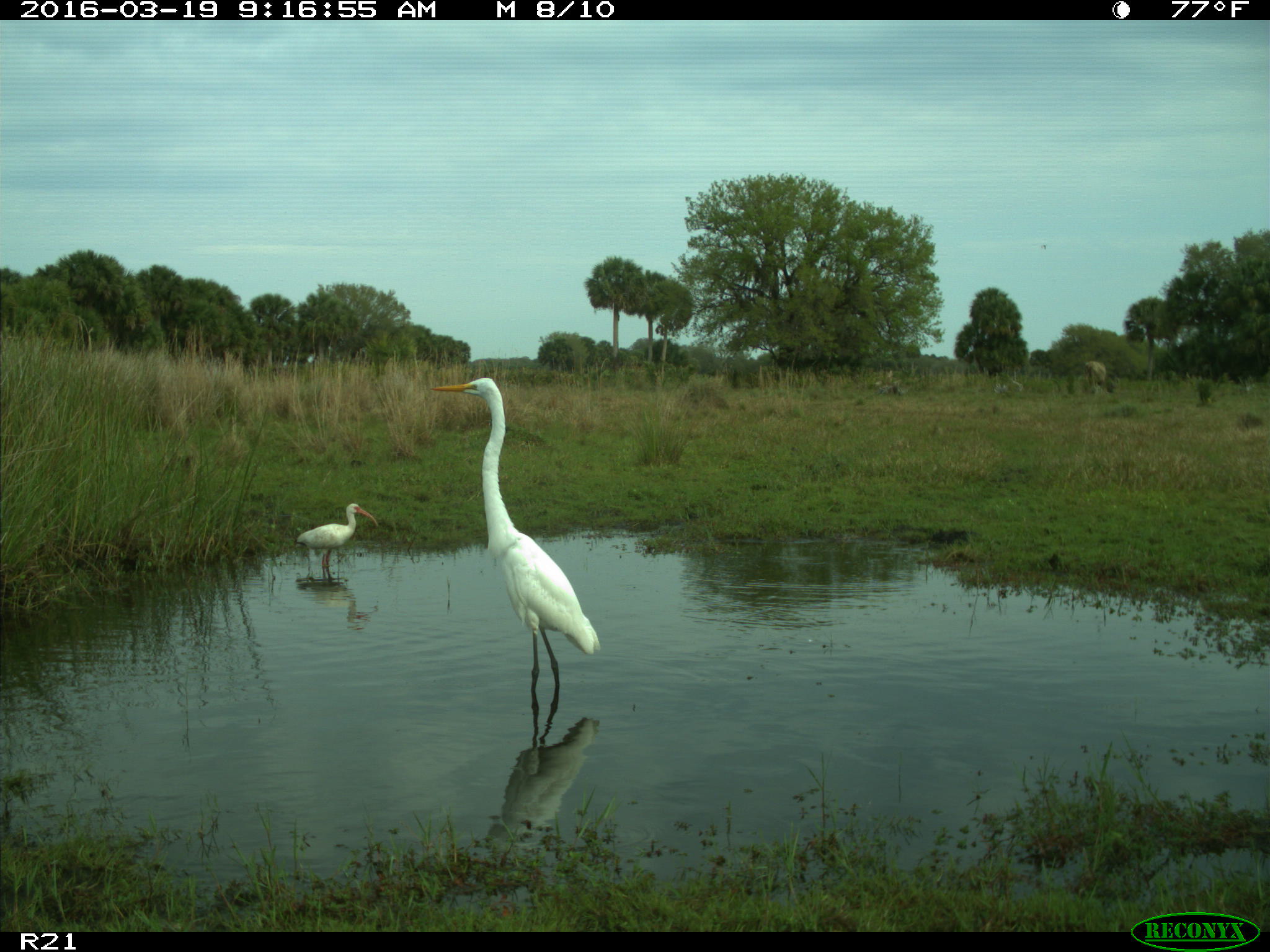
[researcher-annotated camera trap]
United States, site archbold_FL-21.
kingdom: Animalia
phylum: Chordata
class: Aves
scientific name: Aves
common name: birds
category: unidentified bird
Unidentified bird (birds) (Aves).